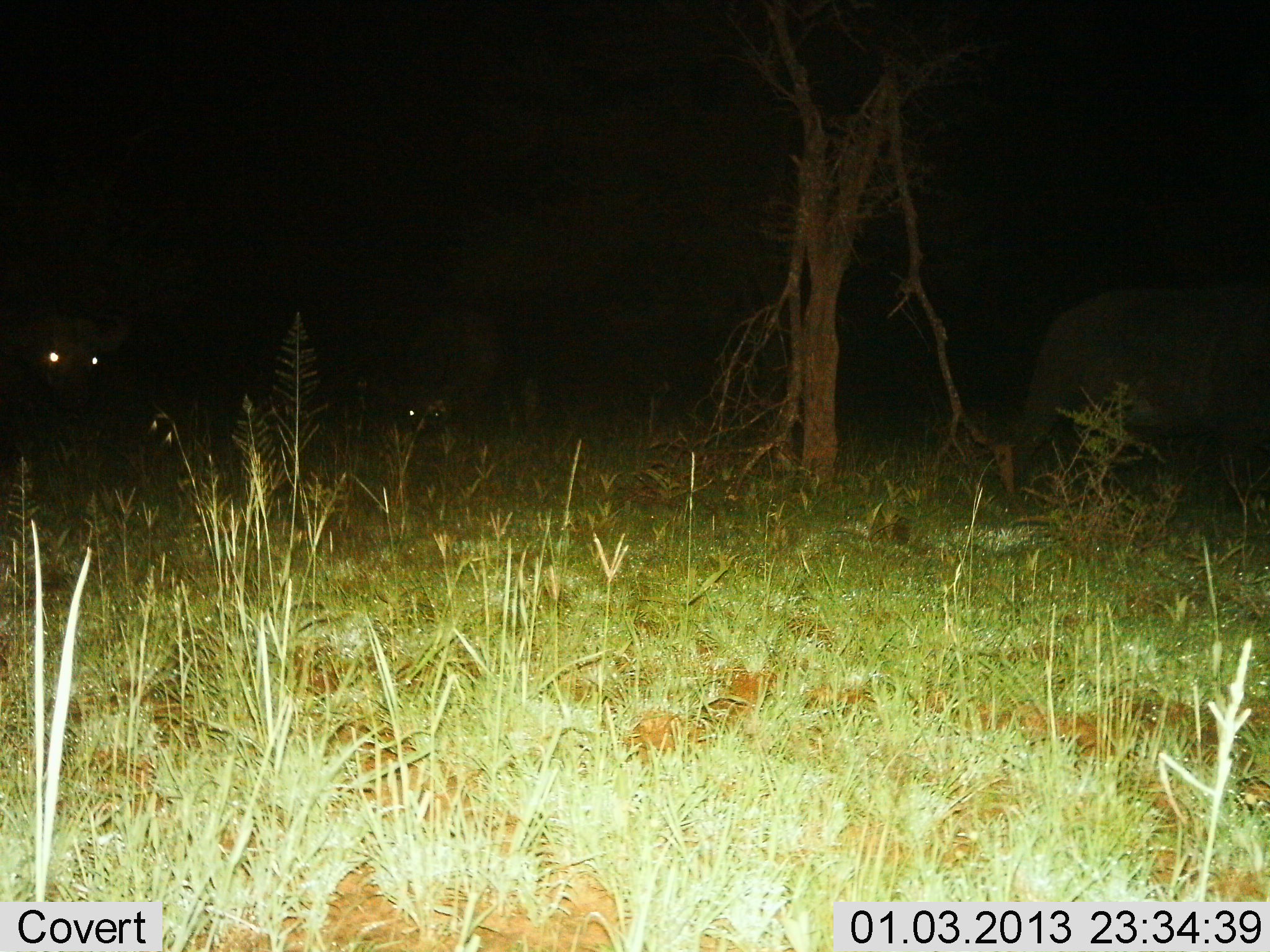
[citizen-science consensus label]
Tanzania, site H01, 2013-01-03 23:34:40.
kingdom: Animalia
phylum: Chordata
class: Mammalia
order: Artiodactyla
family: Bovidae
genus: Syncerus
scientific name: Syncerus caffer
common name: cape buffalo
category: buffalo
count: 3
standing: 80%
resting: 0%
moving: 47%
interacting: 0%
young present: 0%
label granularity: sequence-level